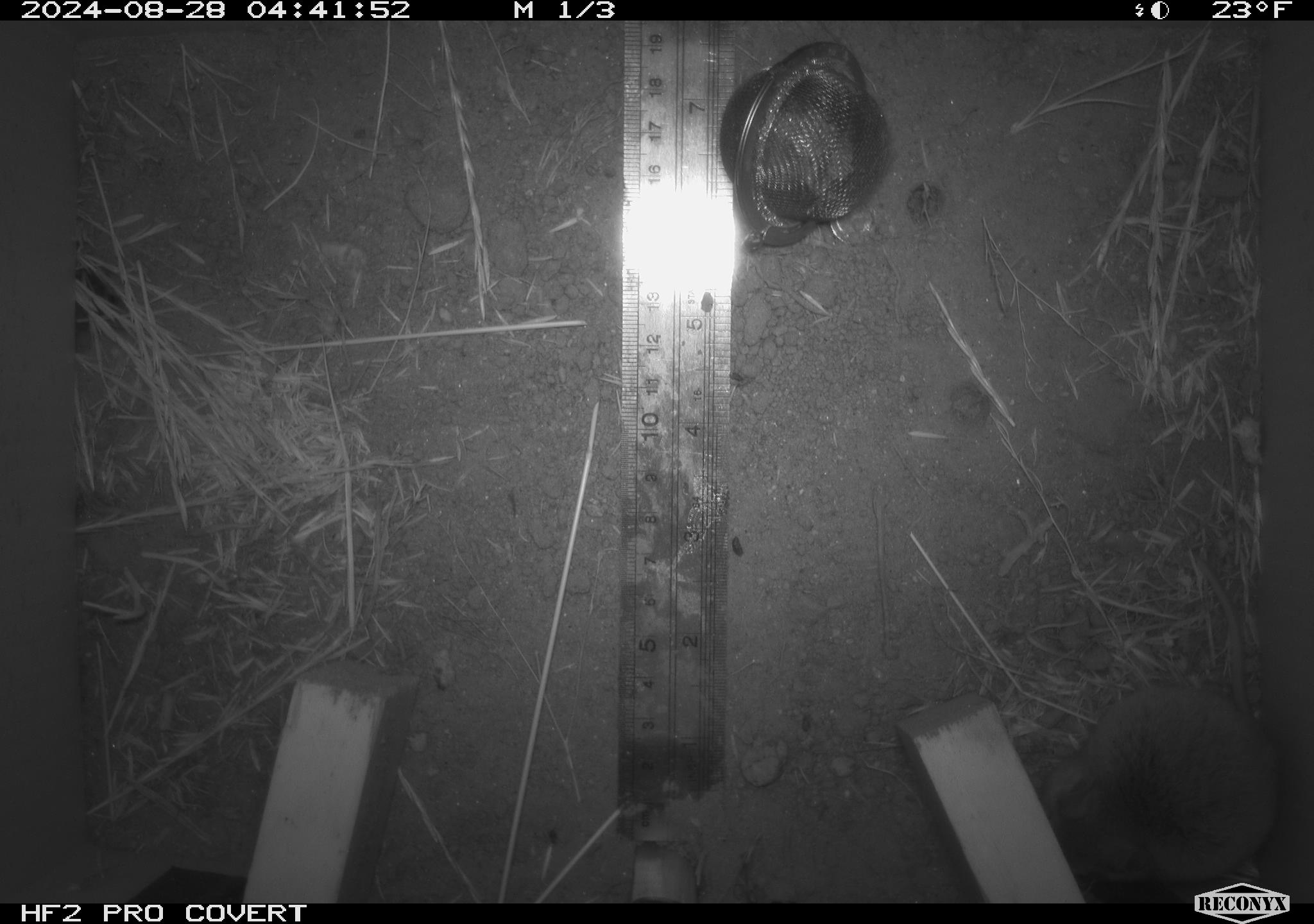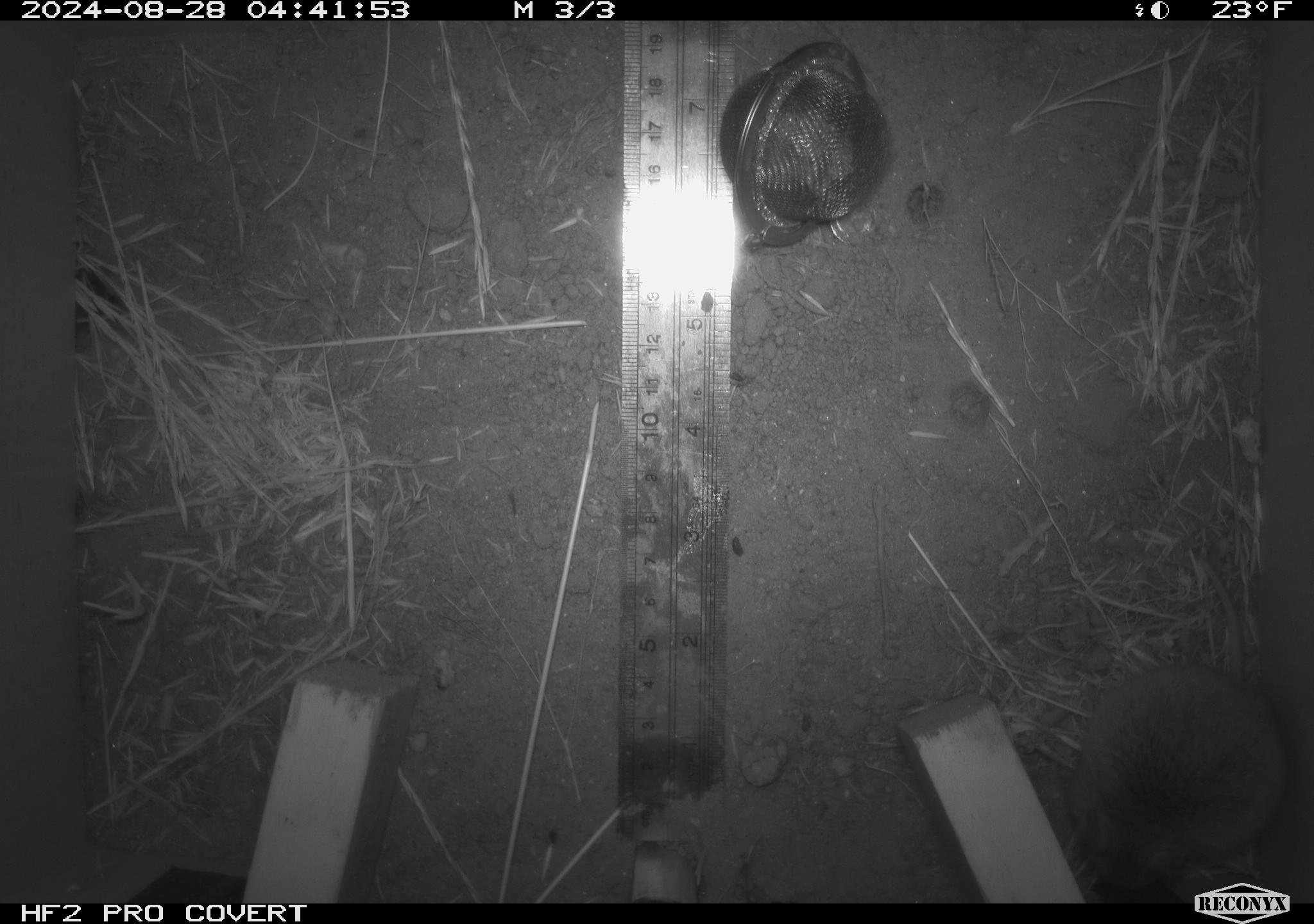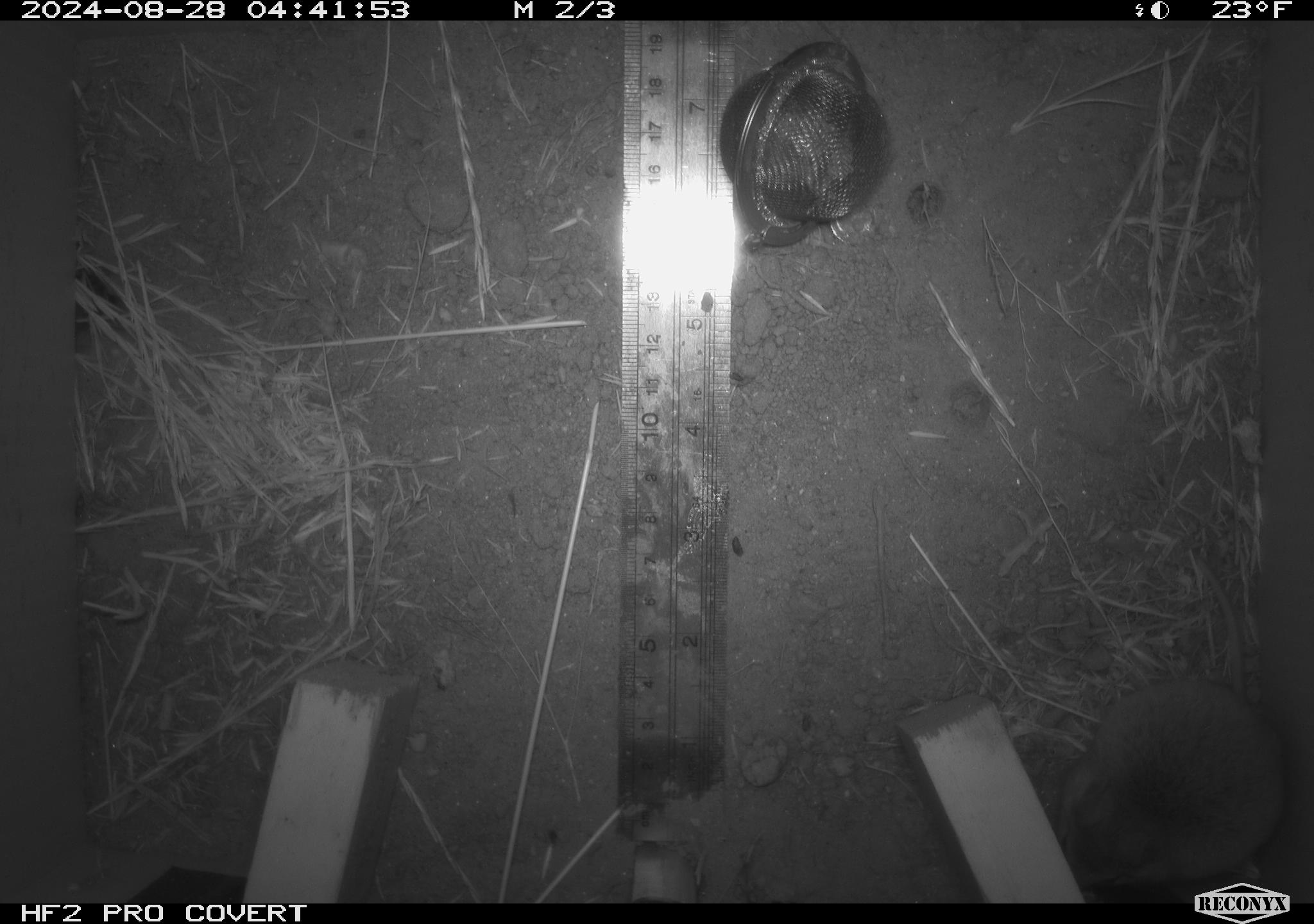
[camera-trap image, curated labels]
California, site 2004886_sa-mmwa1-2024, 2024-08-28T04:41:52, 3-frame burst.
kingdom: Animalia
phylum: Chordata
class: Mammalia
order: Rodentia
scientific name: Rodentia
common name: mouse species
Mouse species (Rodentia).